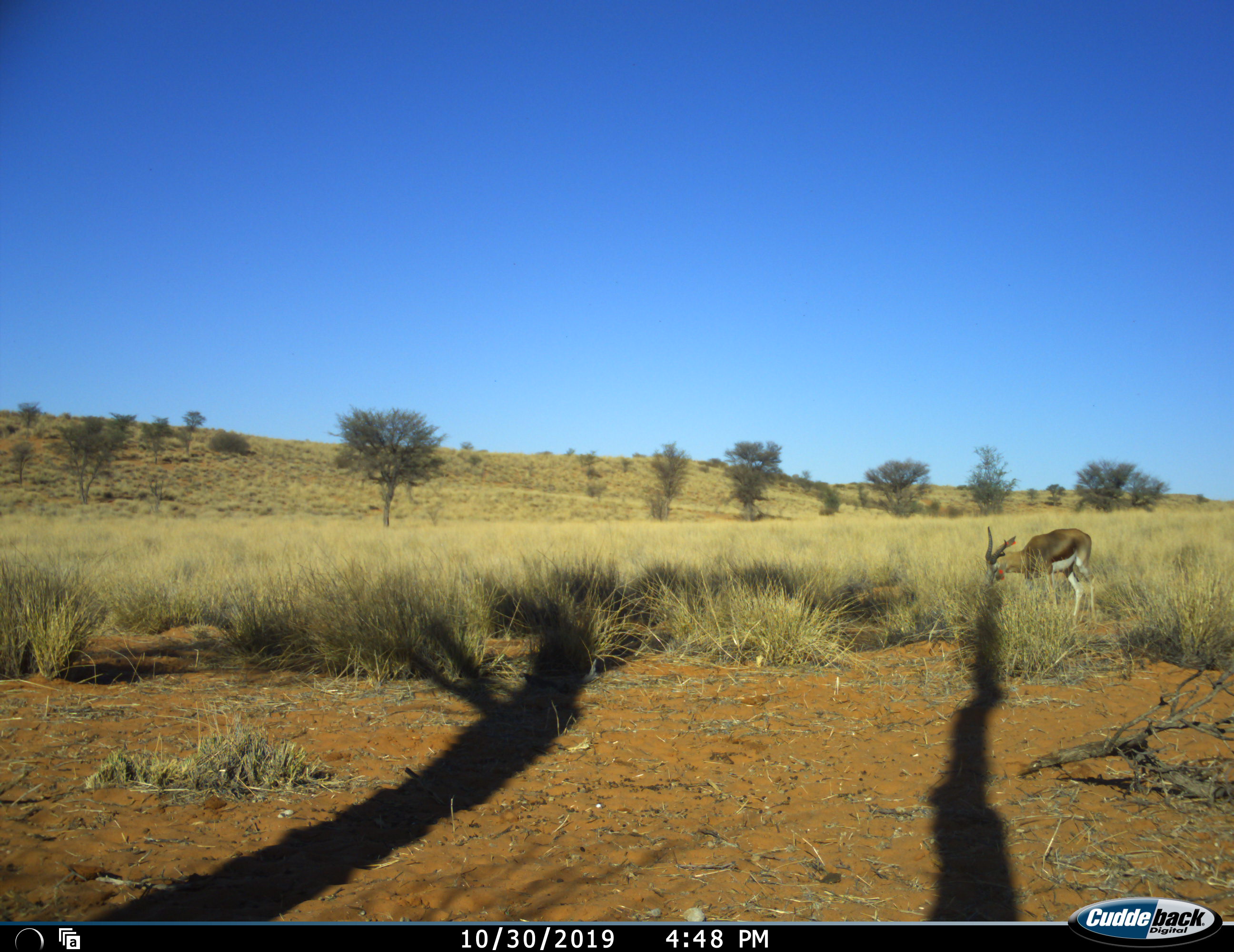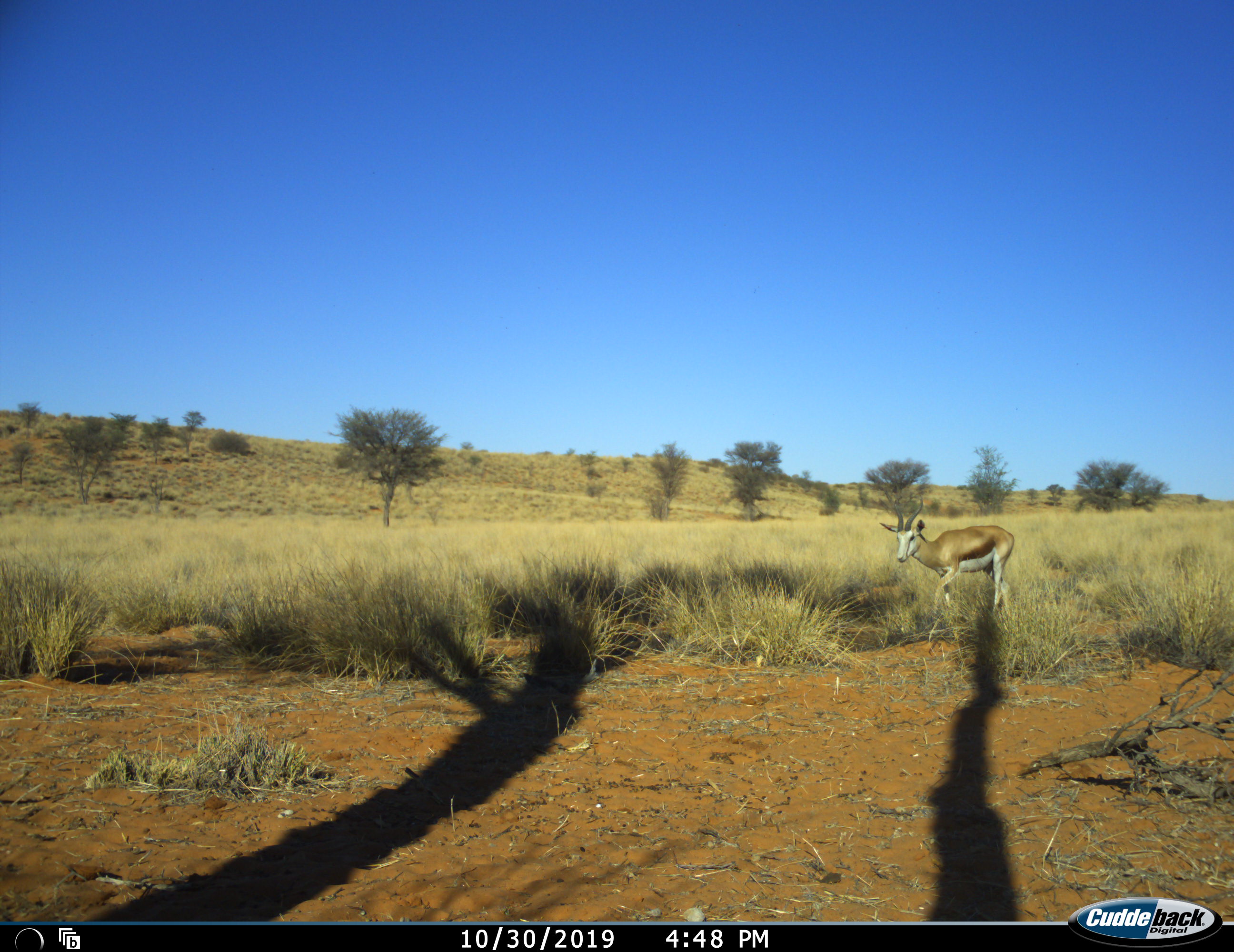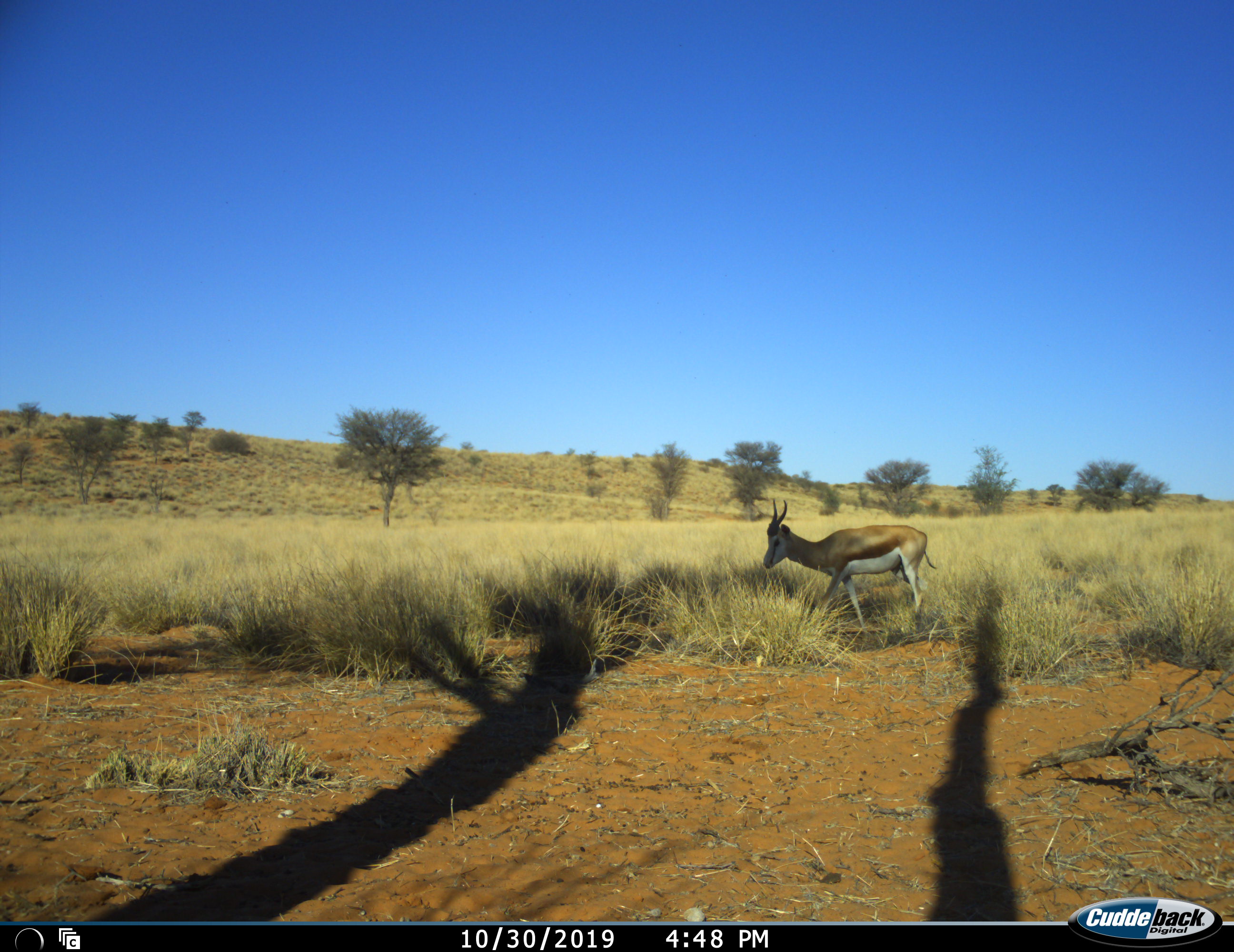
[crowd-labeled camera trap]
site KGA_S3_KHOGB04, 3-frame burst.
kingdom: Animalia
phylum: Chordata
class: Mammalia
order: Artiodactyla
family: Bovidae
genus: Antidorcas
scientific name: Antidorcas marsupialis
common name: springbok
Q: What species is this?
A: Springbok (Antidorcas marsupialis).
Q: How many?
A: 1.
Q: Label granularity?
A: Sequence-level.